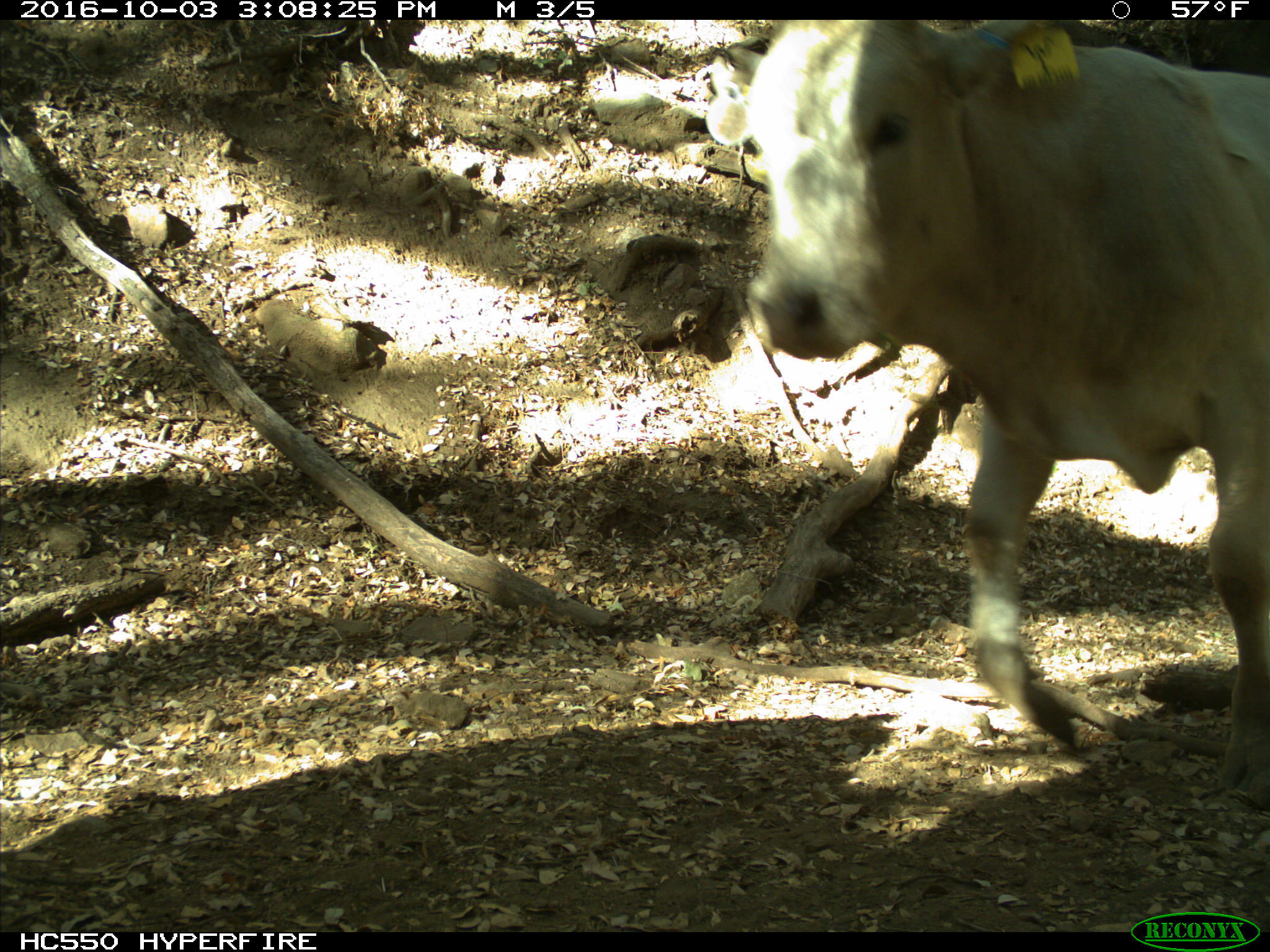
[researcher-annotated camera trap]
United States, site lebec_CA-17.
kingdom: Animalia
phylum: Chordata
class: Mammalia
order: Artiodactyla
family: Bovidae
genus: Bos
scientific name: Bos taurus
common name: domestic cow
Bos taurus (domestic cow).